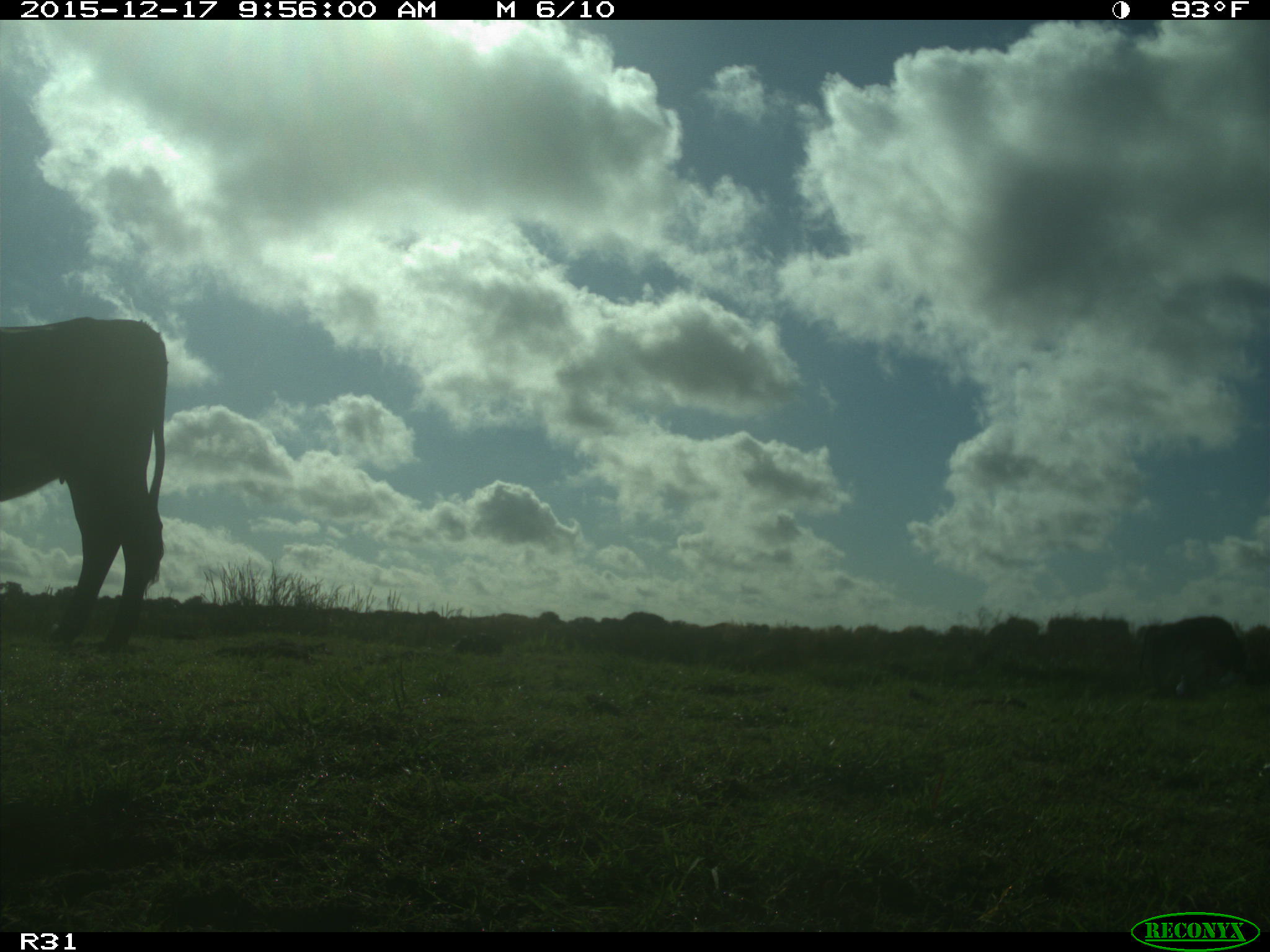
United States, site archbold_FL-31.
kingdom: Animalia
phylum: Chordata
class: Mammalia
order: Artiodactyla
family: Bovidae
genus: Bos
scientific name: Bos taurus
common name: domestic cow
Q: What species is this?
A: Bos taurus (domestic cow).